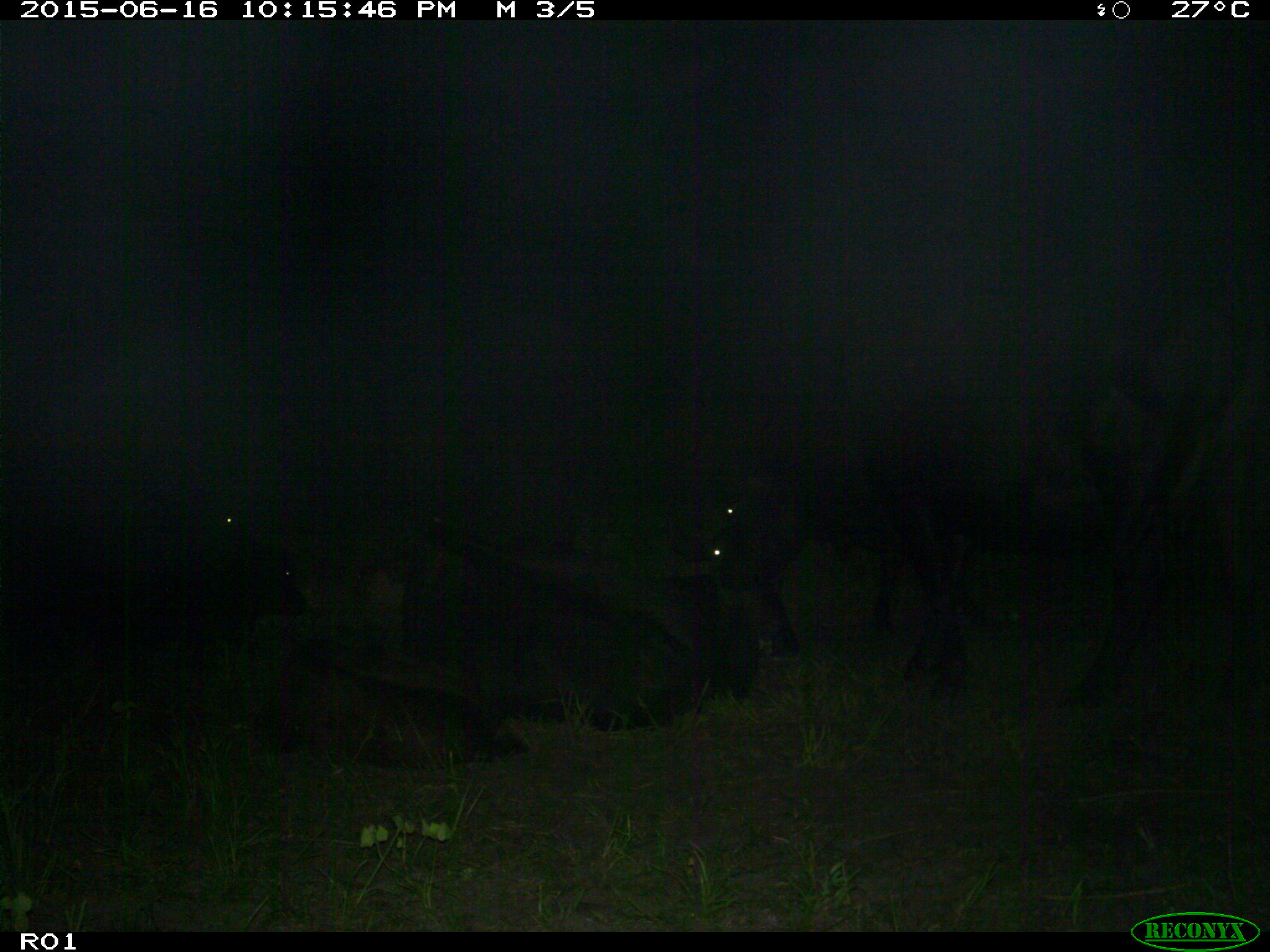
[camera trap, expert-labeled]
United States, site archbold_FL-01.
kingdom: Animalia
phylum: Chordata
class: Mammalia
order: Artiodactyla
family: Bovidae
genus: Bos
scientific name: Bos taurus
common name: domestic cow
Bos taurus (domestic cow).